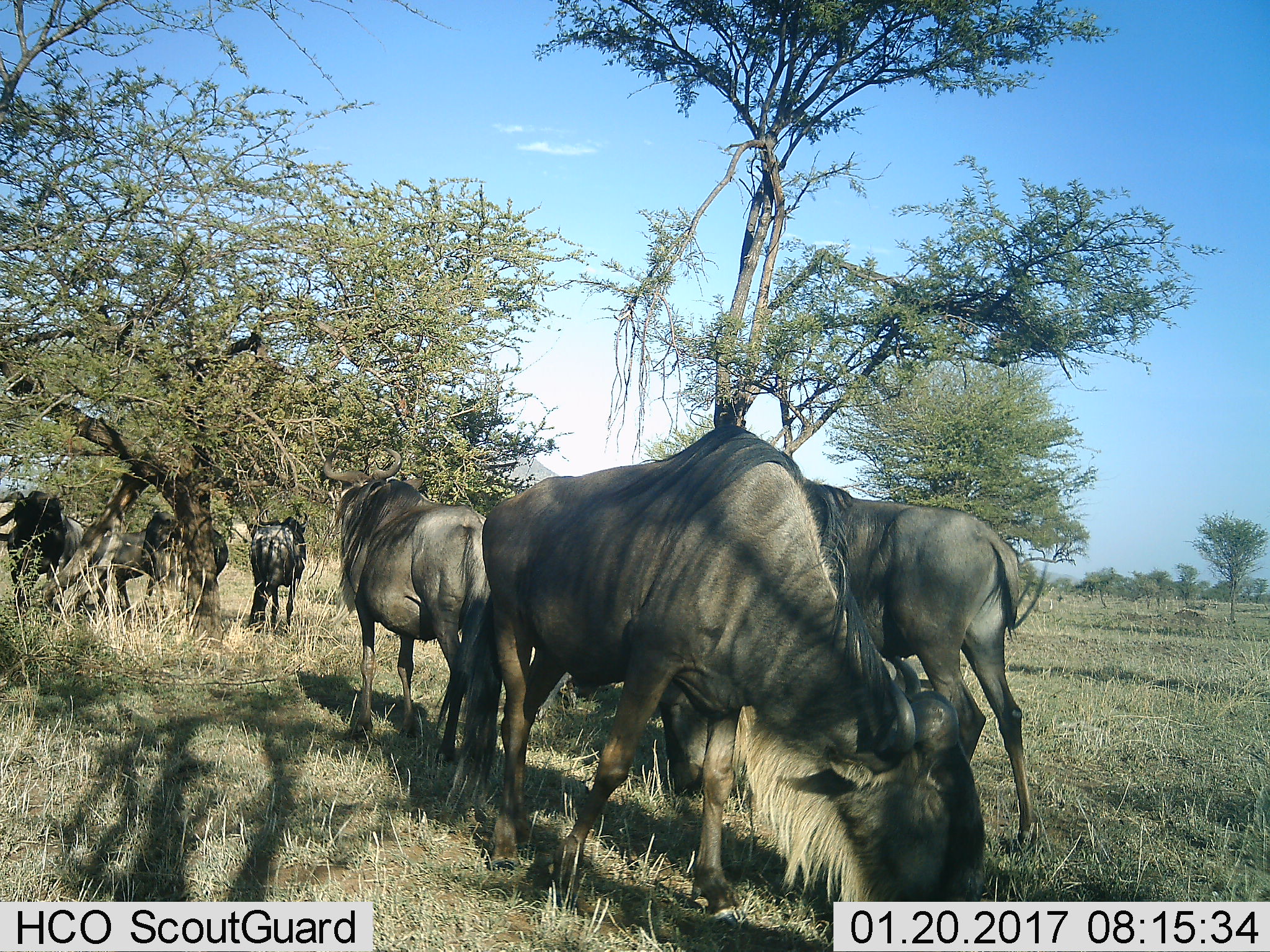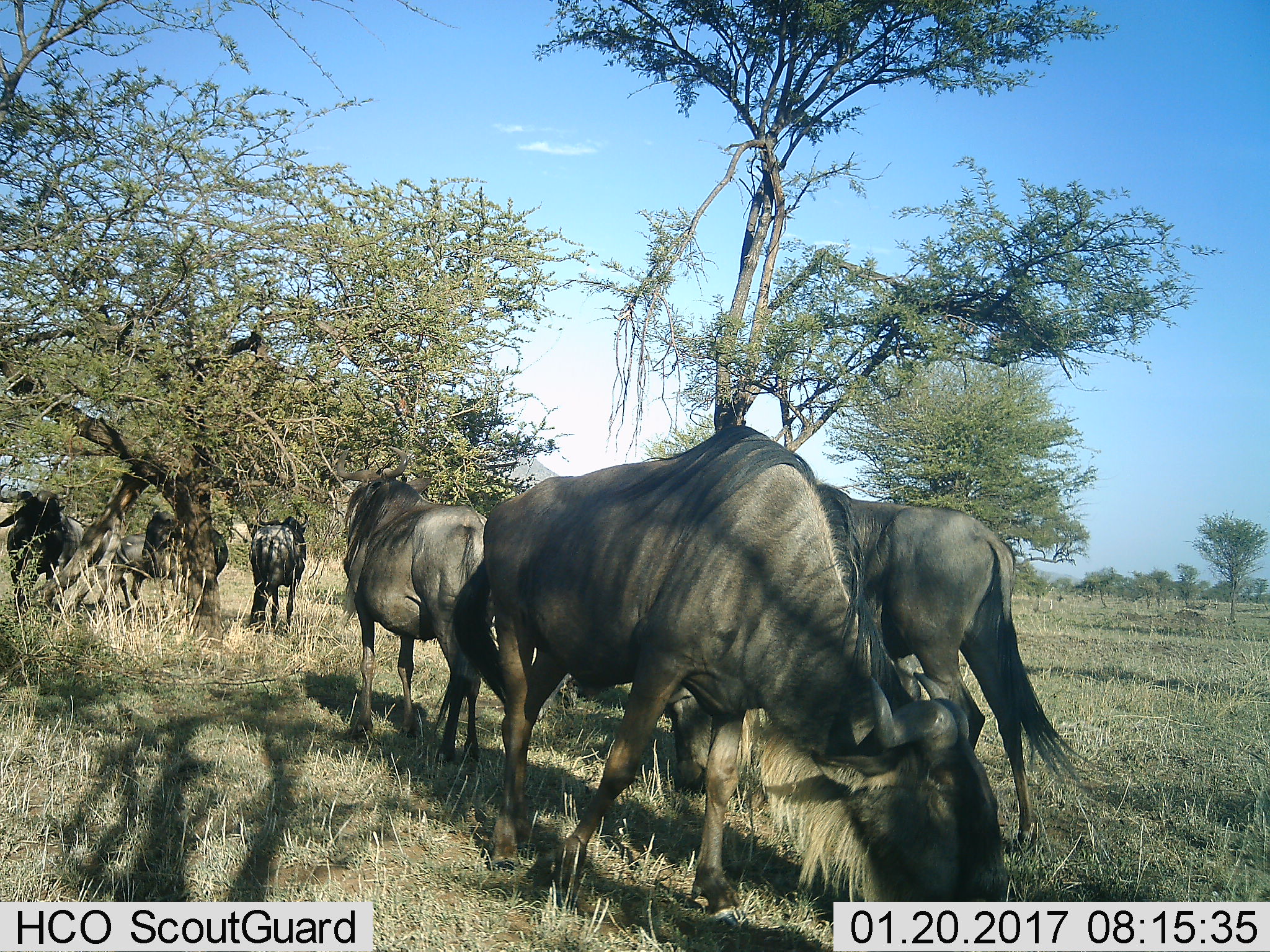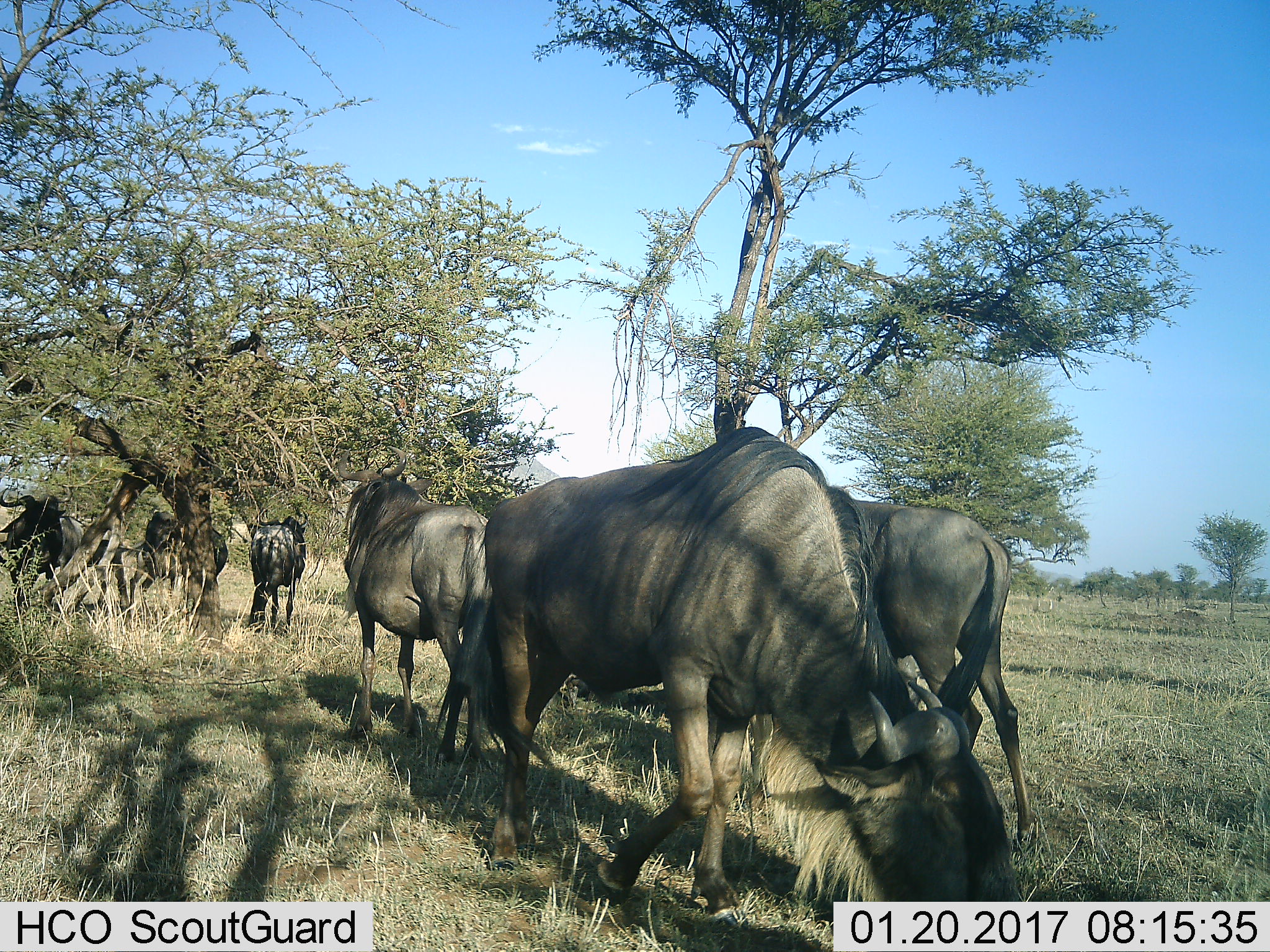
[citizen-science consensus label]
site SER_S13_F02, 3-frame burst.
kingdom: Animalia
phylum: Chordata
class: Mammalia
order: Artiodactyla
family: Bovidae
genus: Connochaetes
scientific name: Connochaetes taurinus taurinus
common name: blue wildebeest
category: wildebeestblue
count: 7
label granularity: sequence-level